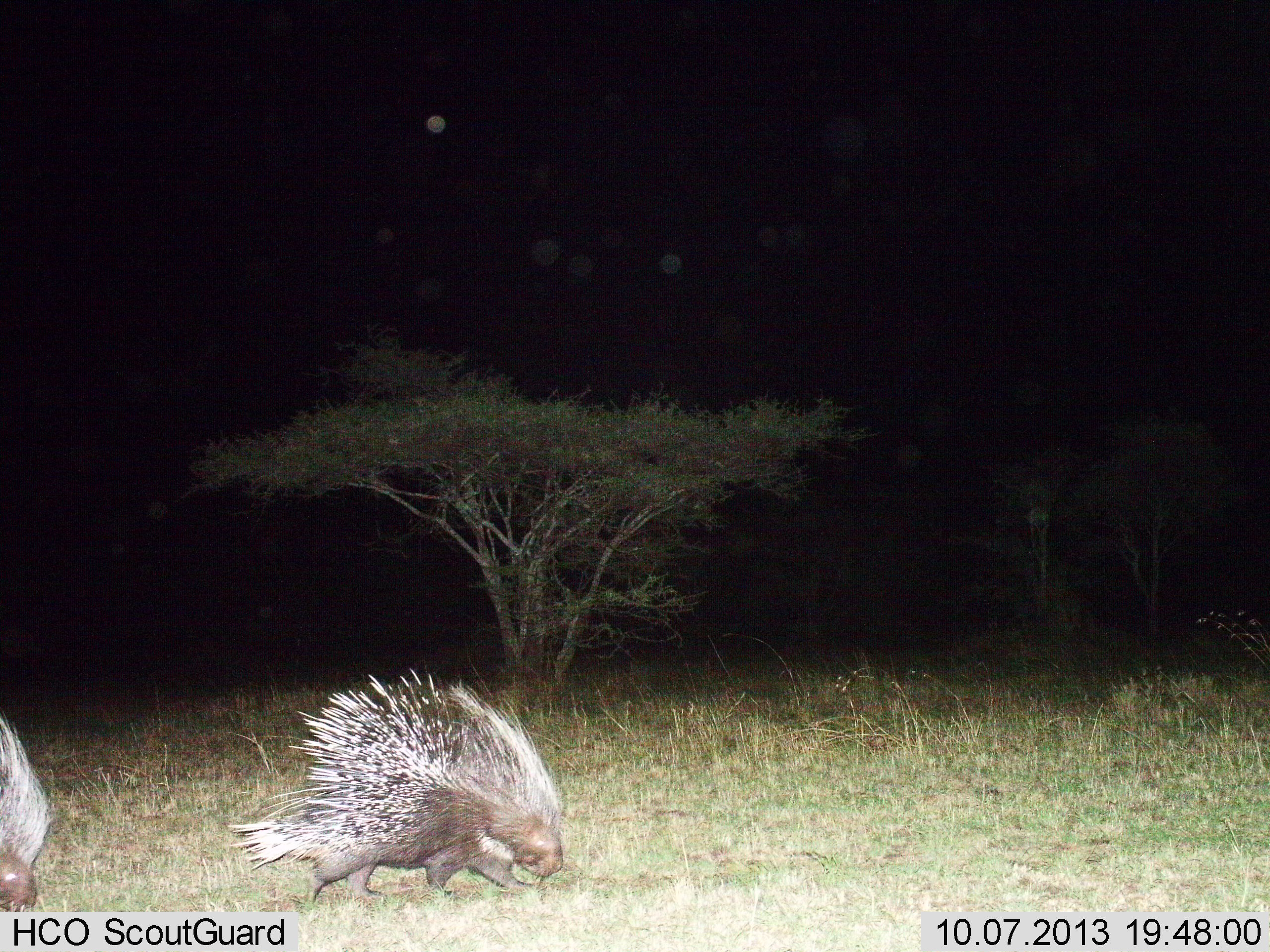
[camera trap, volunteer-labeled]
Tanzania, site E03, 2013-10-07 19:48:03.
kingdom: Animalia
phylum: Chordata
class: Mammalia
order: Rodentia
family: Hystricidae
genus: Hystrix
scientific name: Hystrix cristata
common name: crested porcupine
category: porcupine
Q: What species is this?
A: Porcupine (crested porcupine) (Hystrix cristata).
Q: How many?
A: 2.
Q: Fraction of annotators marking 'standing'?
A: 7%.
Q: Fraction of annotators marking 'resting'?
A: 0%.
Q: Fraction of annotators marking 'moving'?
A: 90%.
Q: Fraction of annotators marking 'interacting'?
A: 3%.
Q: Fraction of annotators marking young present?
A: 0%.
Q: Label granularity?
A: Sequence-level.